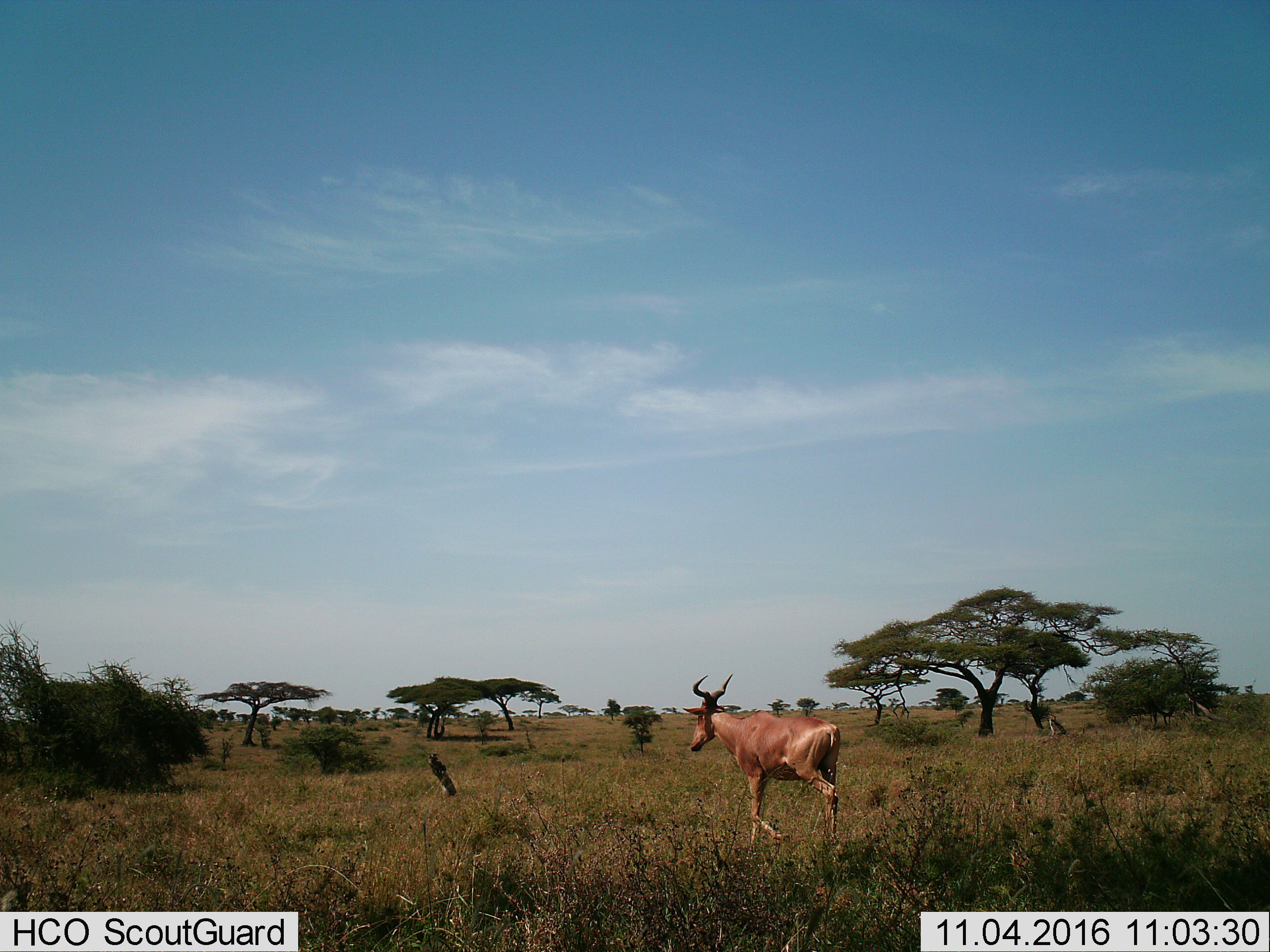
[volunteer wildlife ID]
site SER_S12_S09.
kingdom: Animalia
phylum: Chordata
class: Mammalia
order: Artiodactyla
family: Bovidae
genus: Alcelaphus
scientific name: Alcelaphus buselaphus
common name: hartebeest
Hartebeest (Alcelaphus buselaphus), count 1. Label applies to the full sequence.